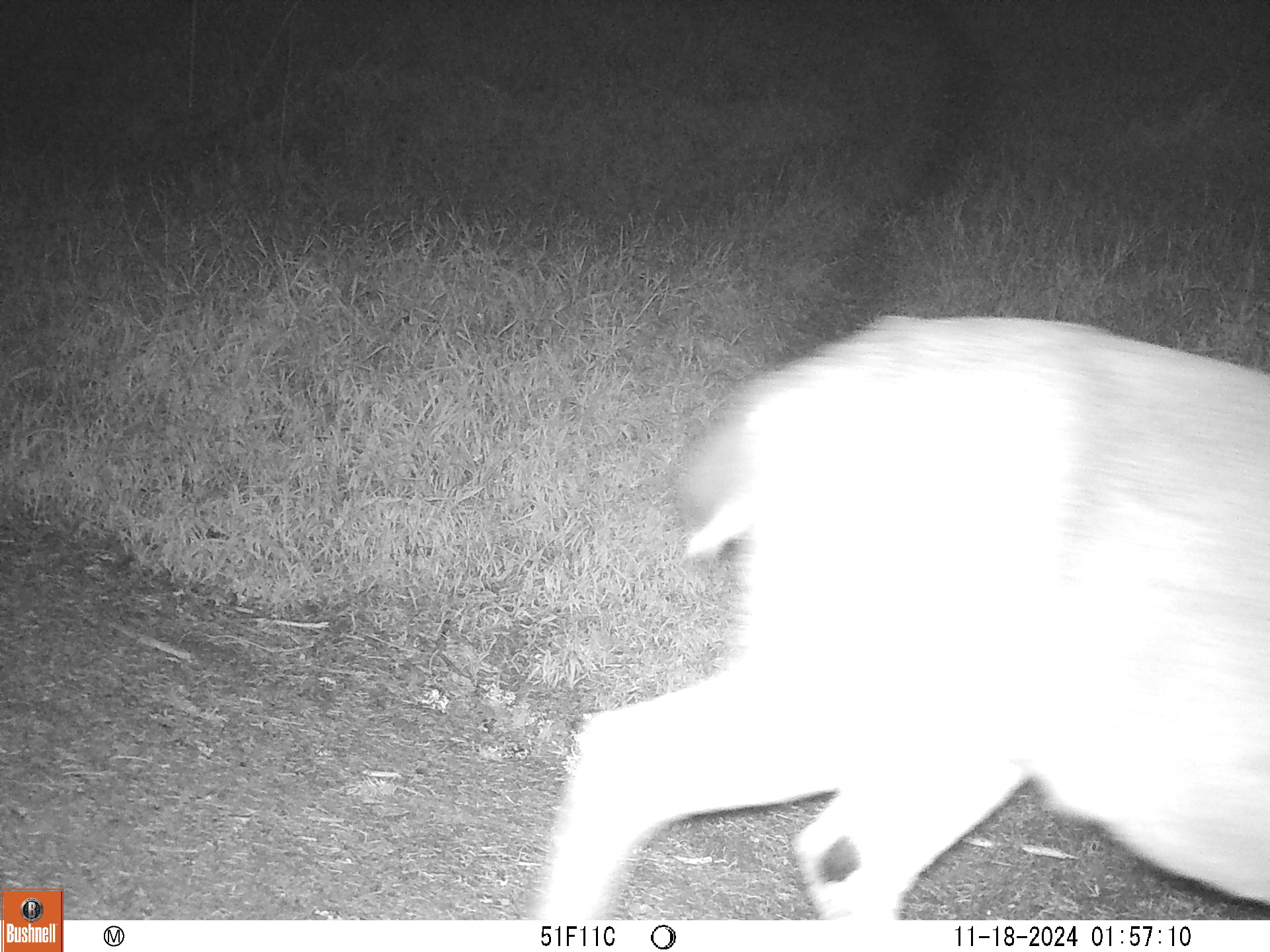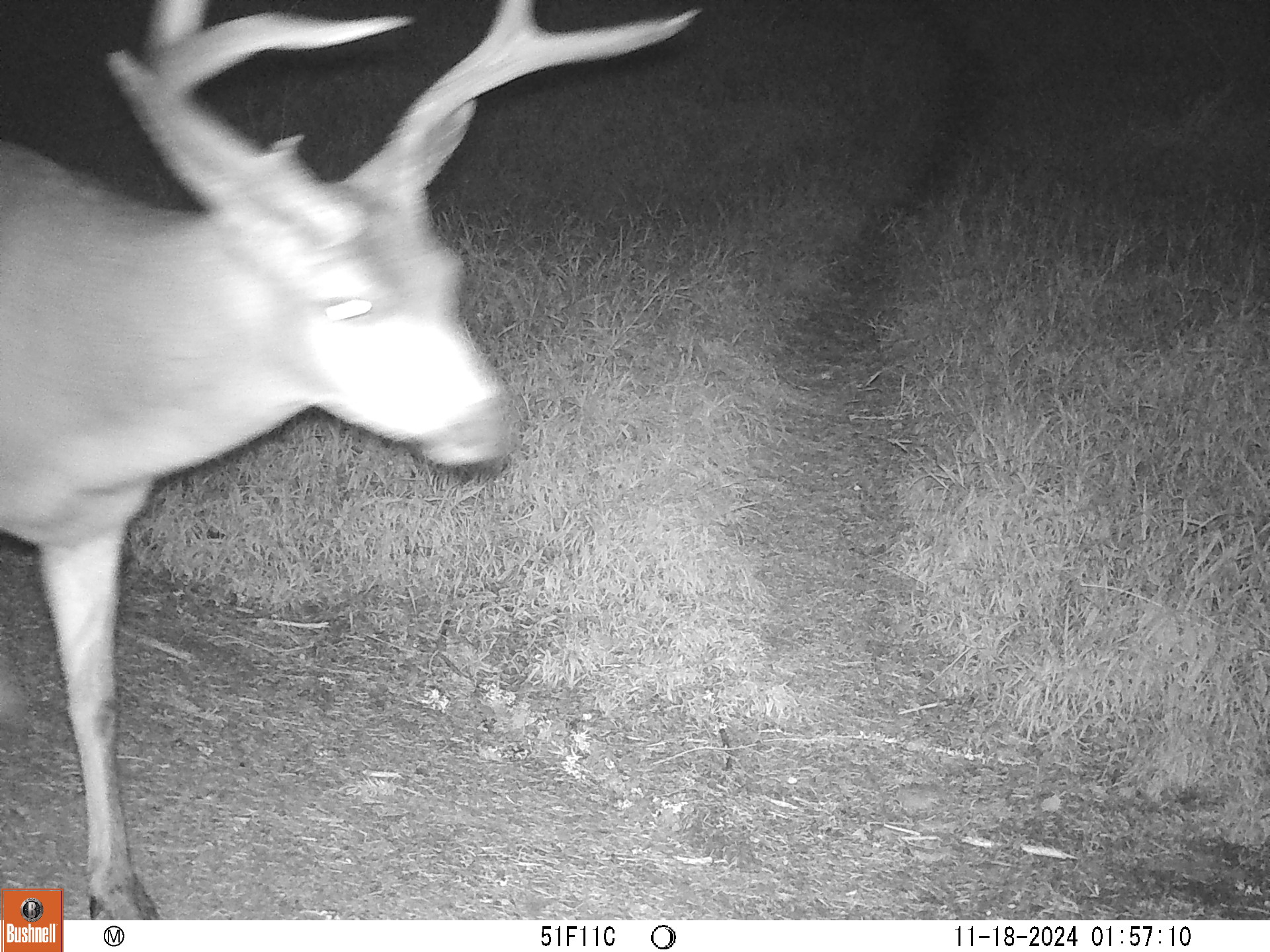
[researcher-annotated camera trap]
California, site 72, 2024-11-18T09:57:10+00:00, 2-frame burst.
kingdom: Animalia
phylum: Chordata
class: Mammalia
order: Artiodactyla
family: Cervidae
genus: Odocoileus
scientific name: Odocoileus hemionus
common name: mule deer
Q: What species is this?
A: Mule deer (Odocoileus hemionus).